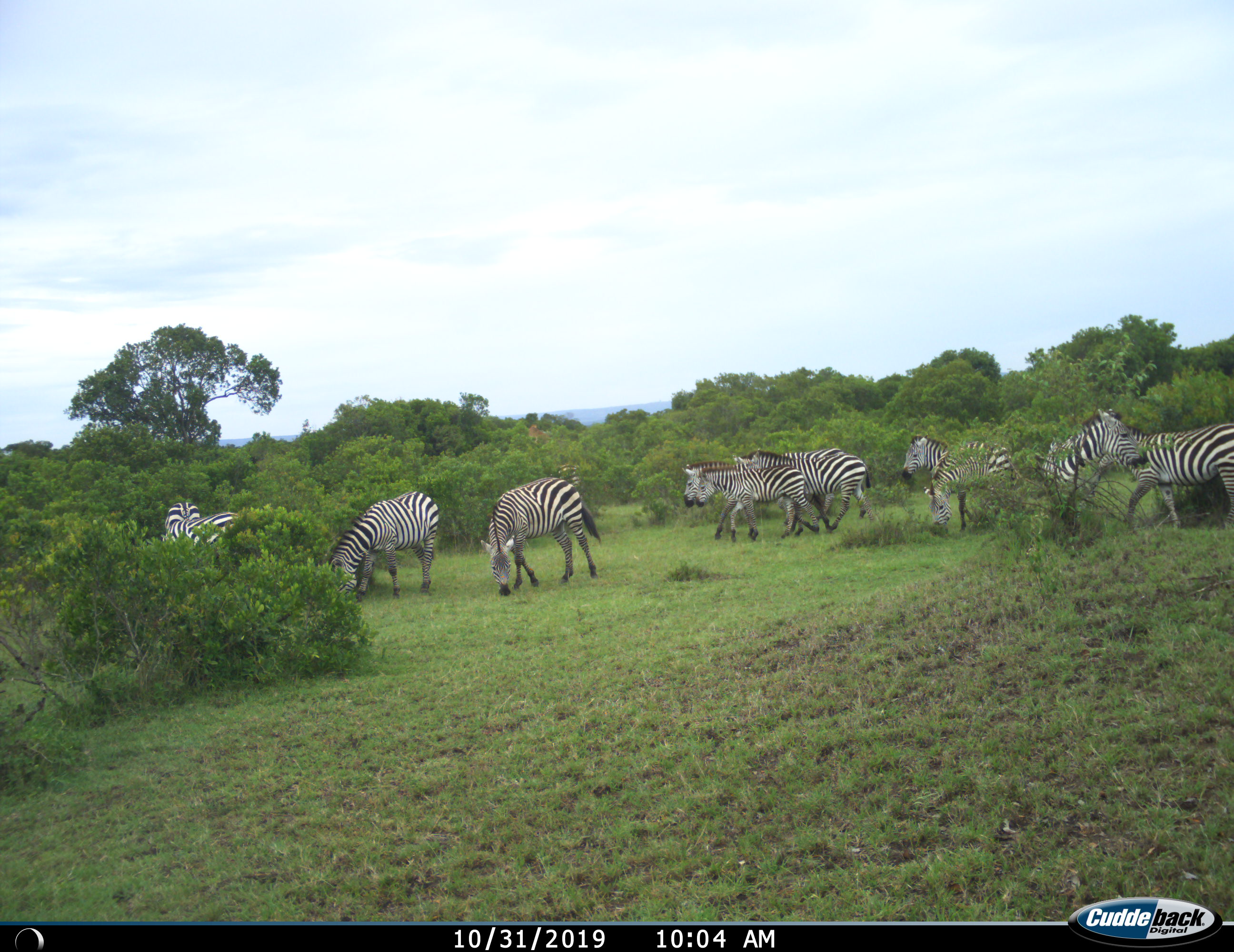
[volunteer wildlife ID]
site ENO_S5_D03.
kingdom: Animalia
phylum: Chordata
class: Mammalia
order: Perissodactyla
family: Equidae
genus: Equus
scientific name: Equus quagga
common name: plains zebra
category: zebraplains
Zebraplains (plains zebra) (Equus quagga), count 11-50. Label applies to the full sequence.